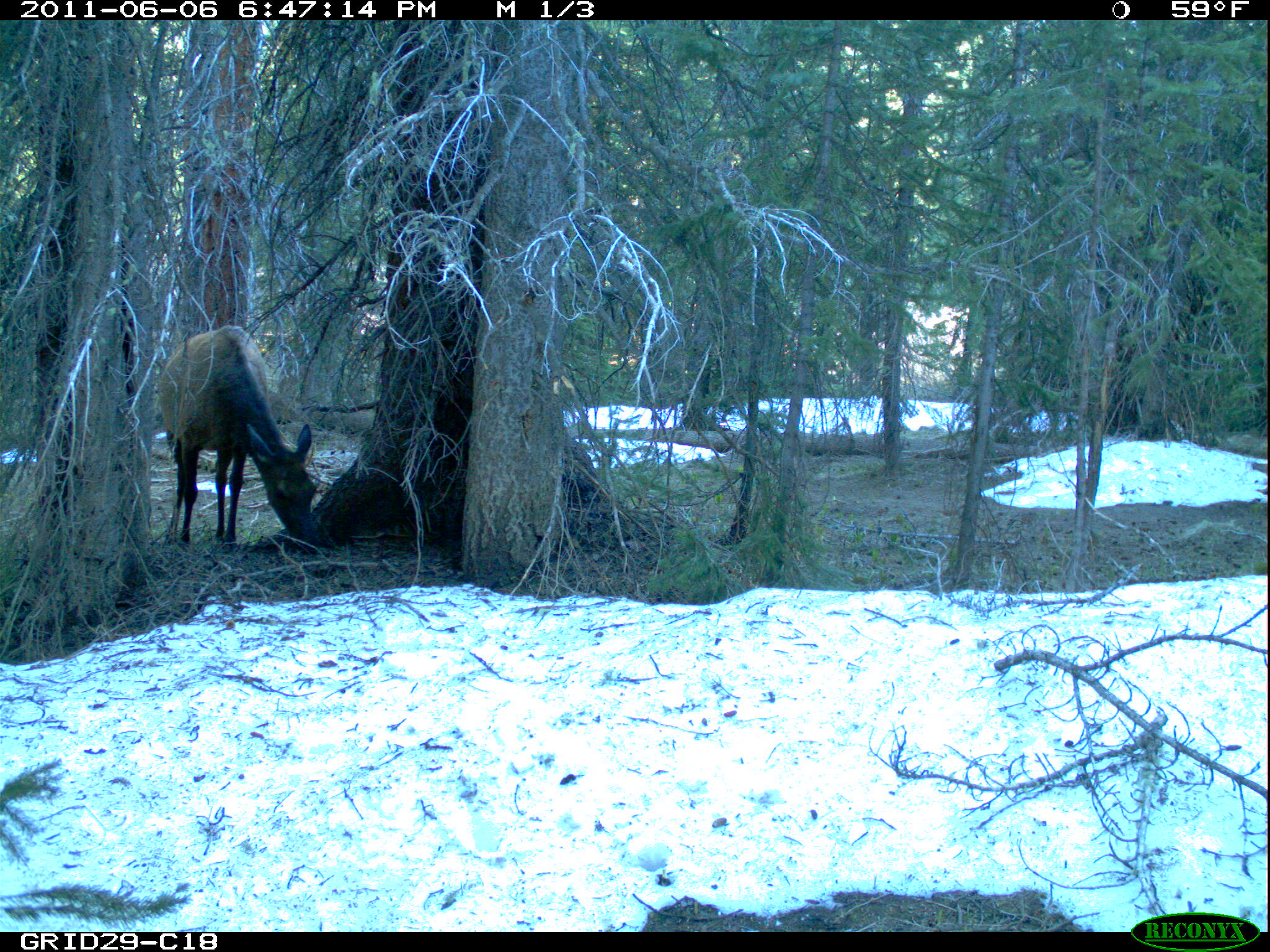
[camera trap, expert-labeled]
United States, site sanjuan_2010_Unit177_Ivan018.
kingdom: Animalia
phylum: Chordata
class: Mammalia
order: Artiodactyla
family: Cervidae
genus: Cervus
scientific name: Cervus elaphus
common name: red deer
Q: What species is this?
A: Cervus elaphus (red deer).